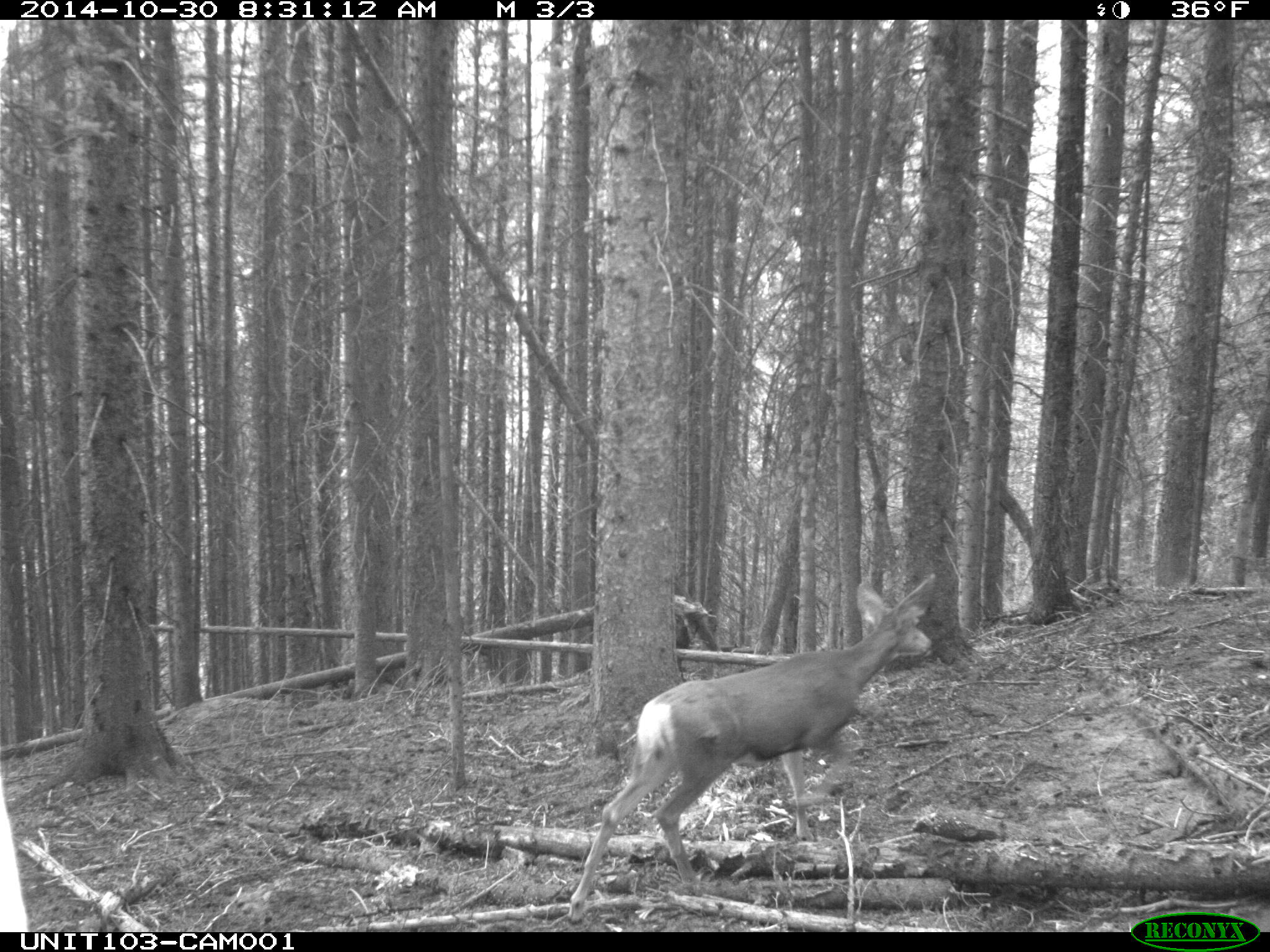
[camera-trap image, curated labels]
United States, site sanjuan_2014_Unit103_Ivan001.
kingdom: Animalia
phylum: Chordata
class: Mammalia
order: Artiodactyla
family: Cervidae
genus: Odocoileus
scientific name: Odocoileus hemionus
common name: mule deer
Odocoileus hemionus (mule deer).